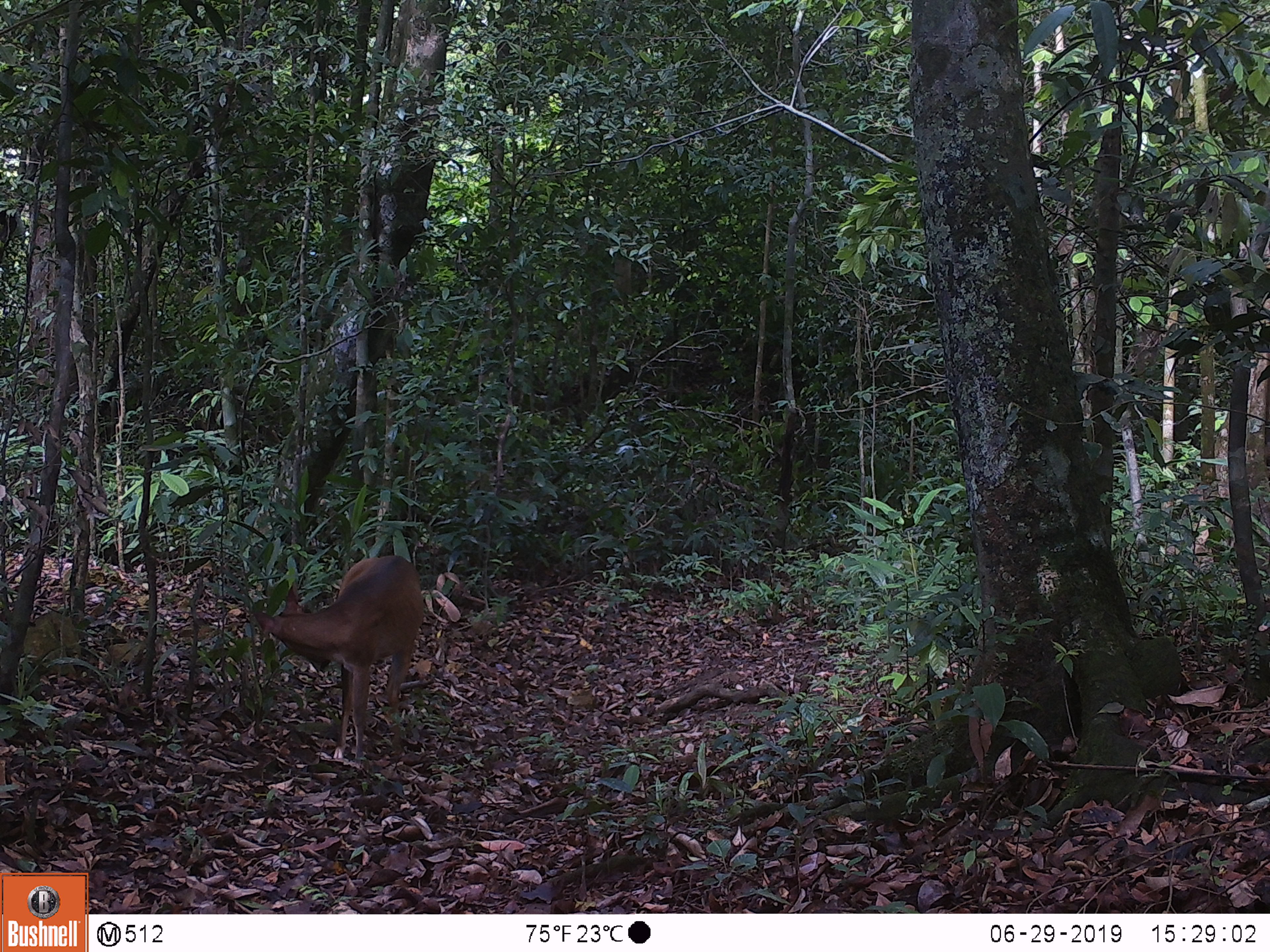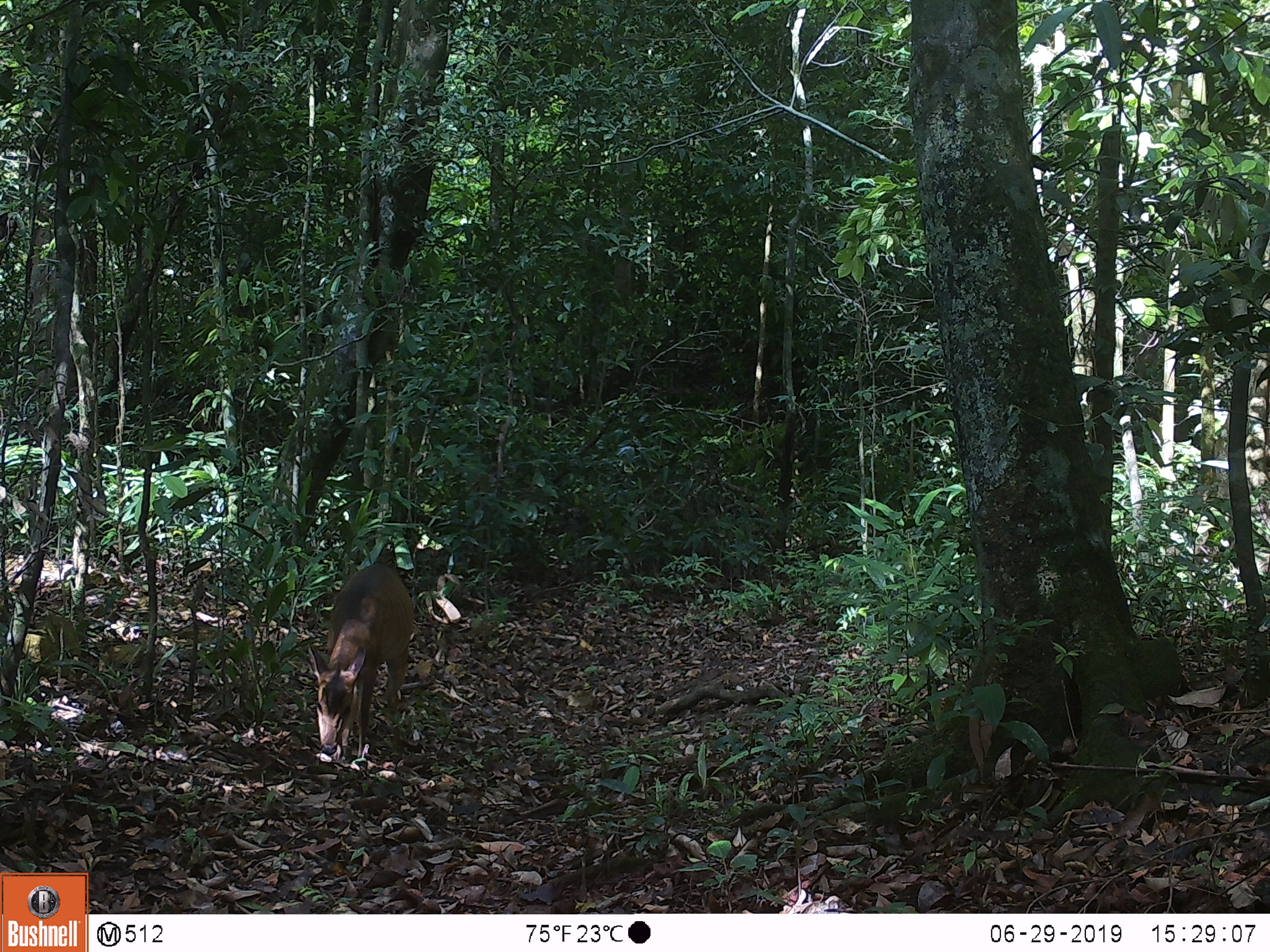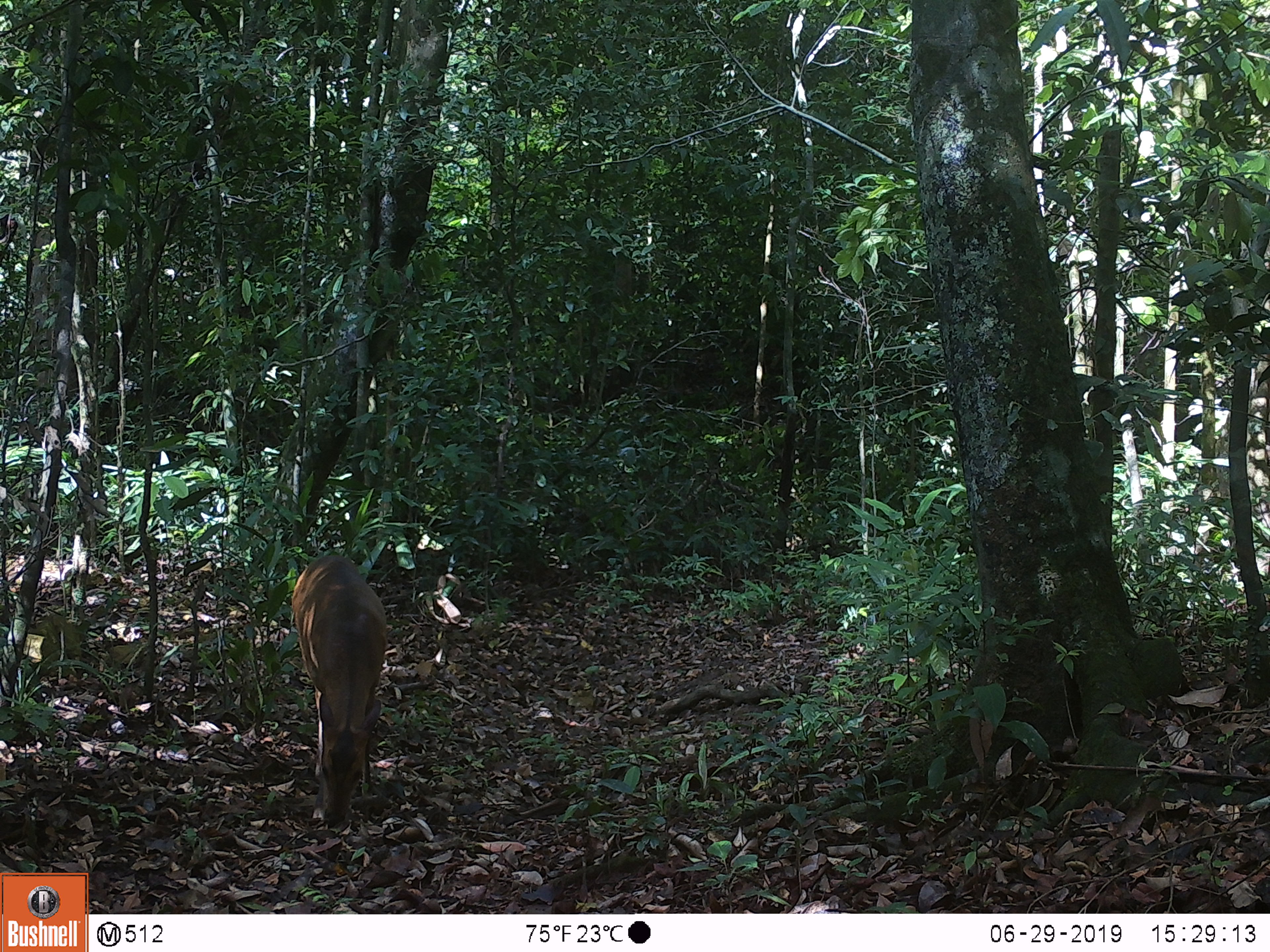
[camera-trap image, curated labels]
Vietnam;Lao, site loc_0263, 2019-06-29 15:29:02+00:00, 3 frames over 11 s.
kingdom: Animalia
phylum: Chordata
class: Mammalia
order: Artiodactyla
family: Cervidae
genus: Muntiacus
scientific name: Muntiacus vuquangensis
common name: large-antlered muntjac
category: large antlered muntjac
Large antlered muntjac (large-antlered muntjac) (Muntiacus vuquangensis). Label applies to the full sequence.